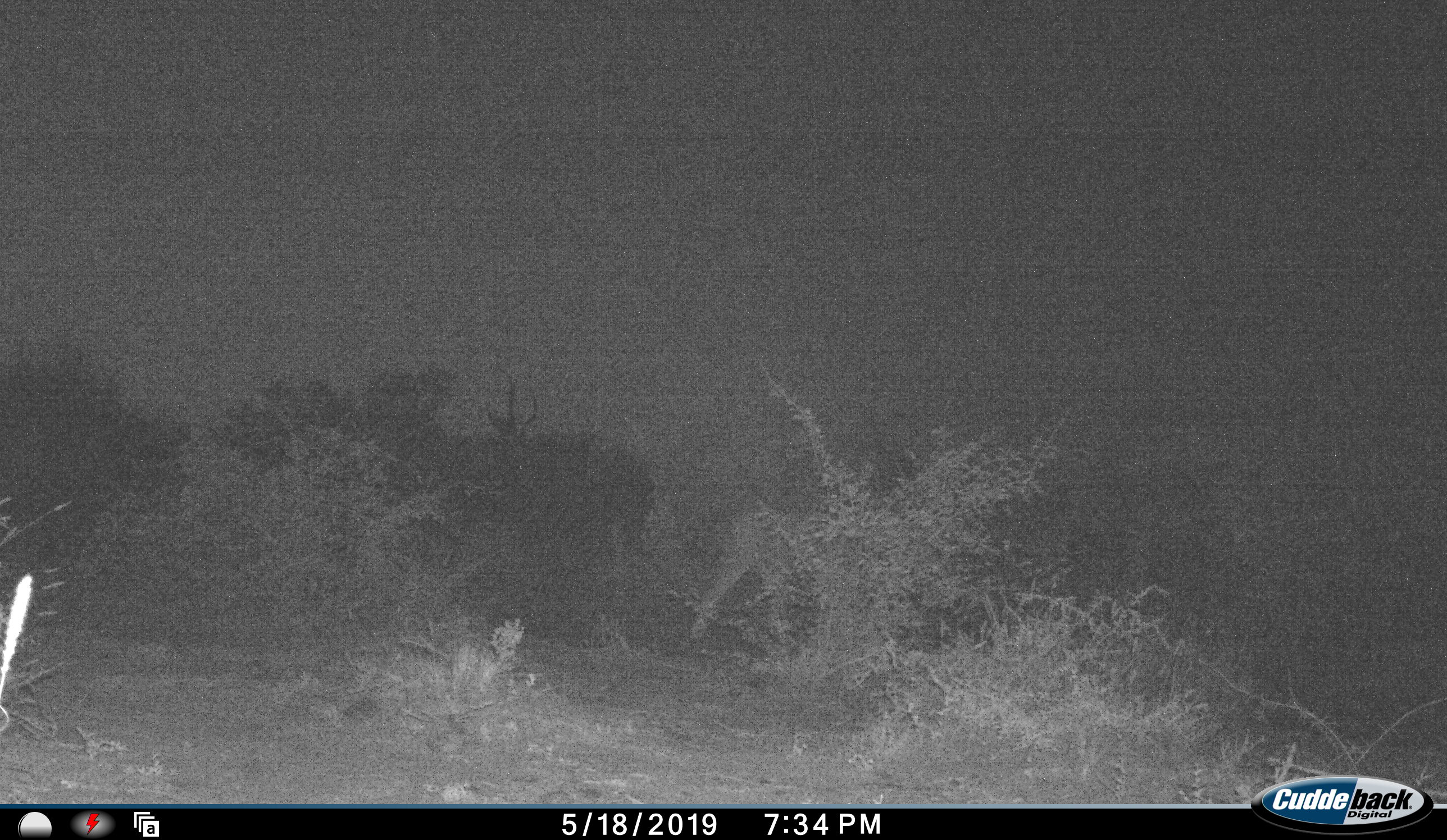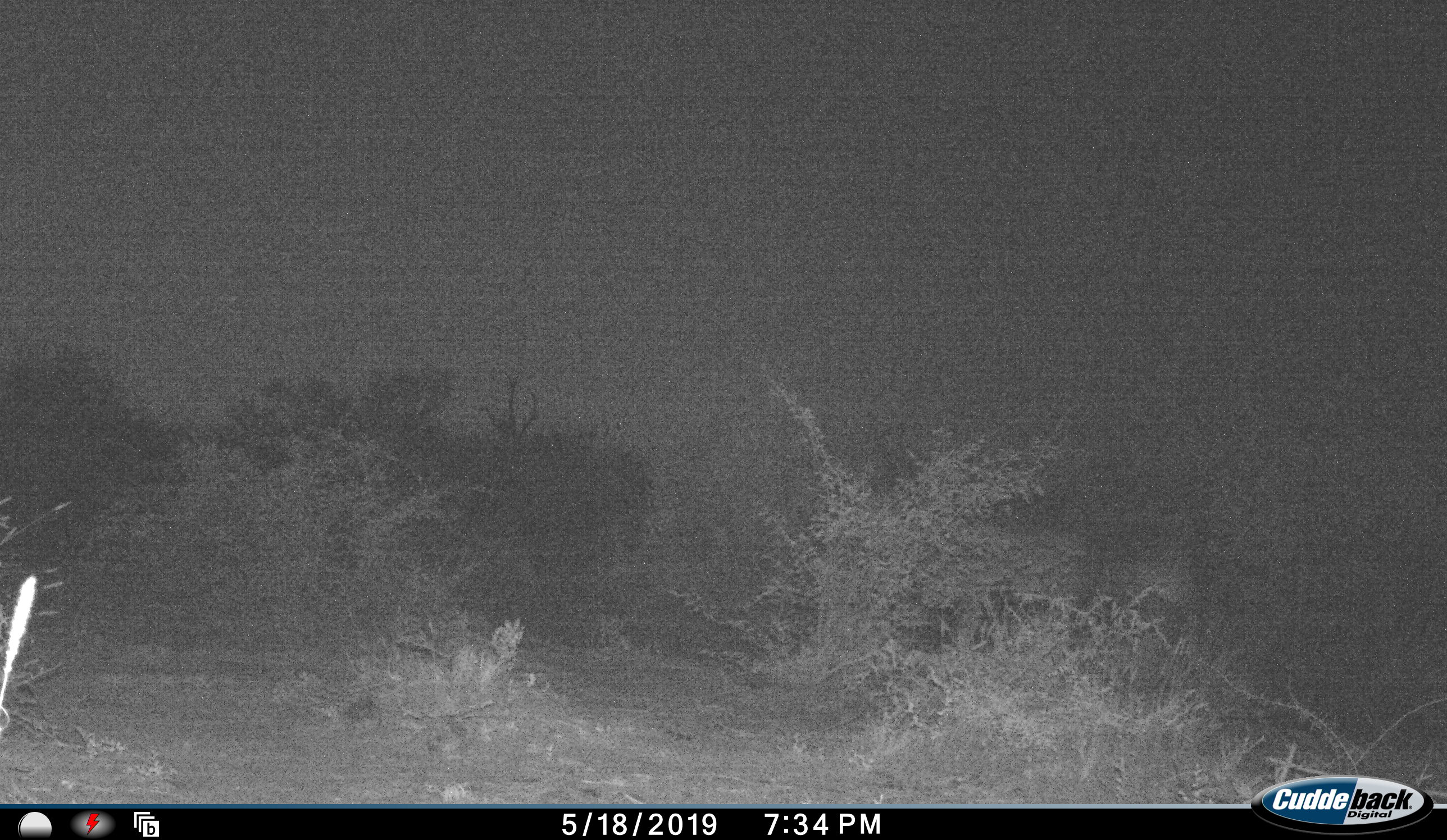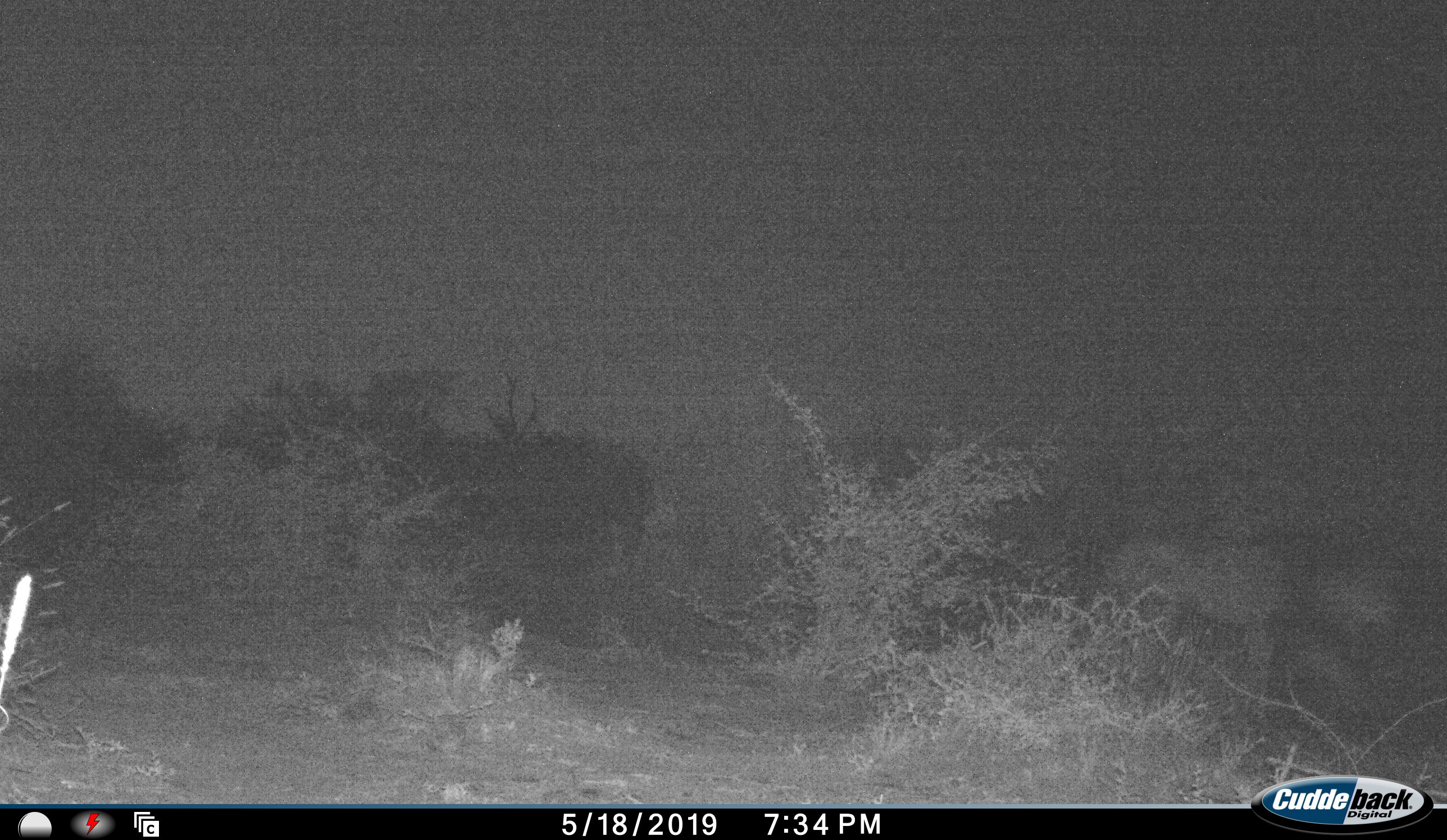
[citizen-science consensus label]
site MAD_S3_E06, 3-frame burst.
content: unidentified animal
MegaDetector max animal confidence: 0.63